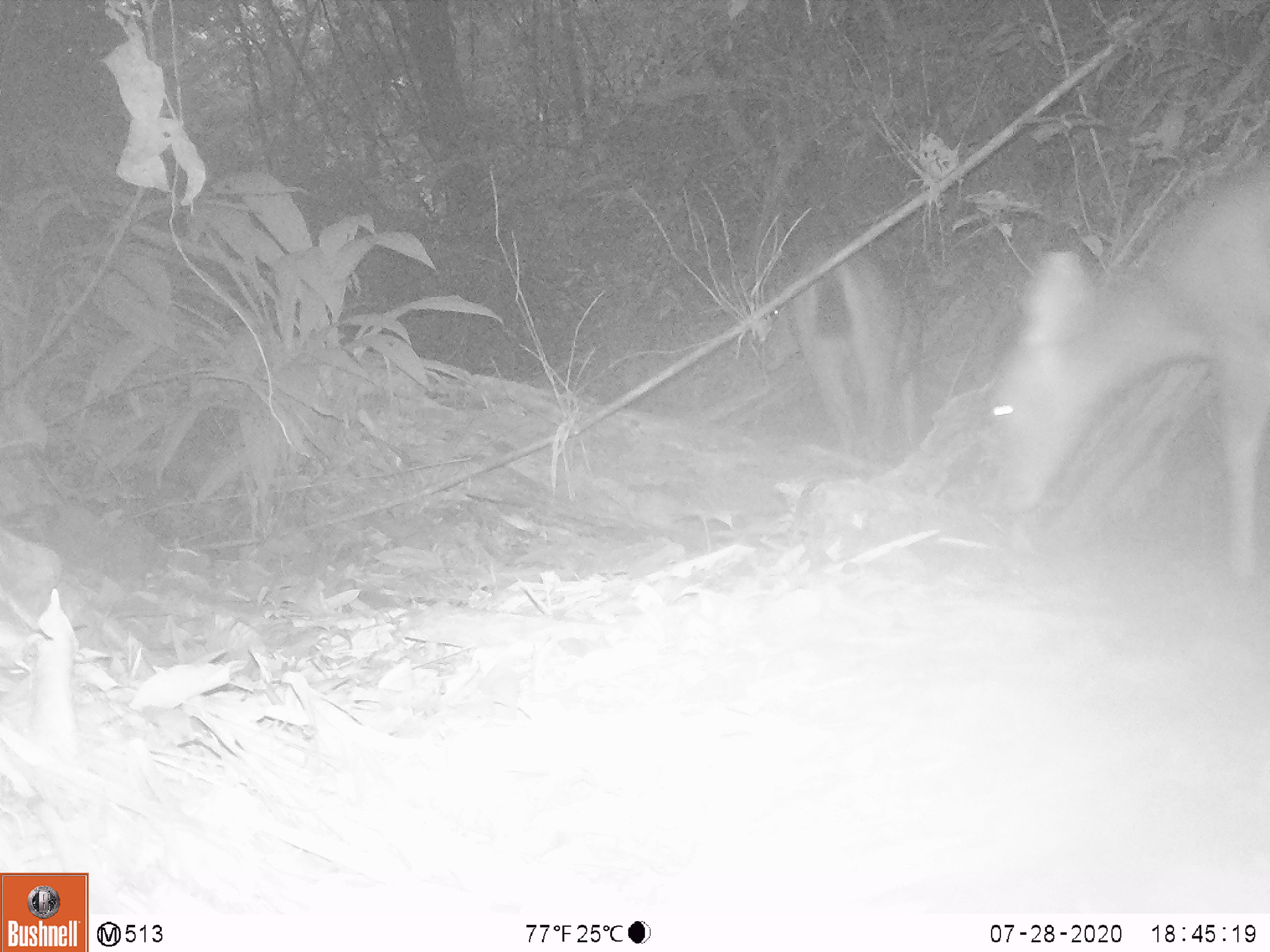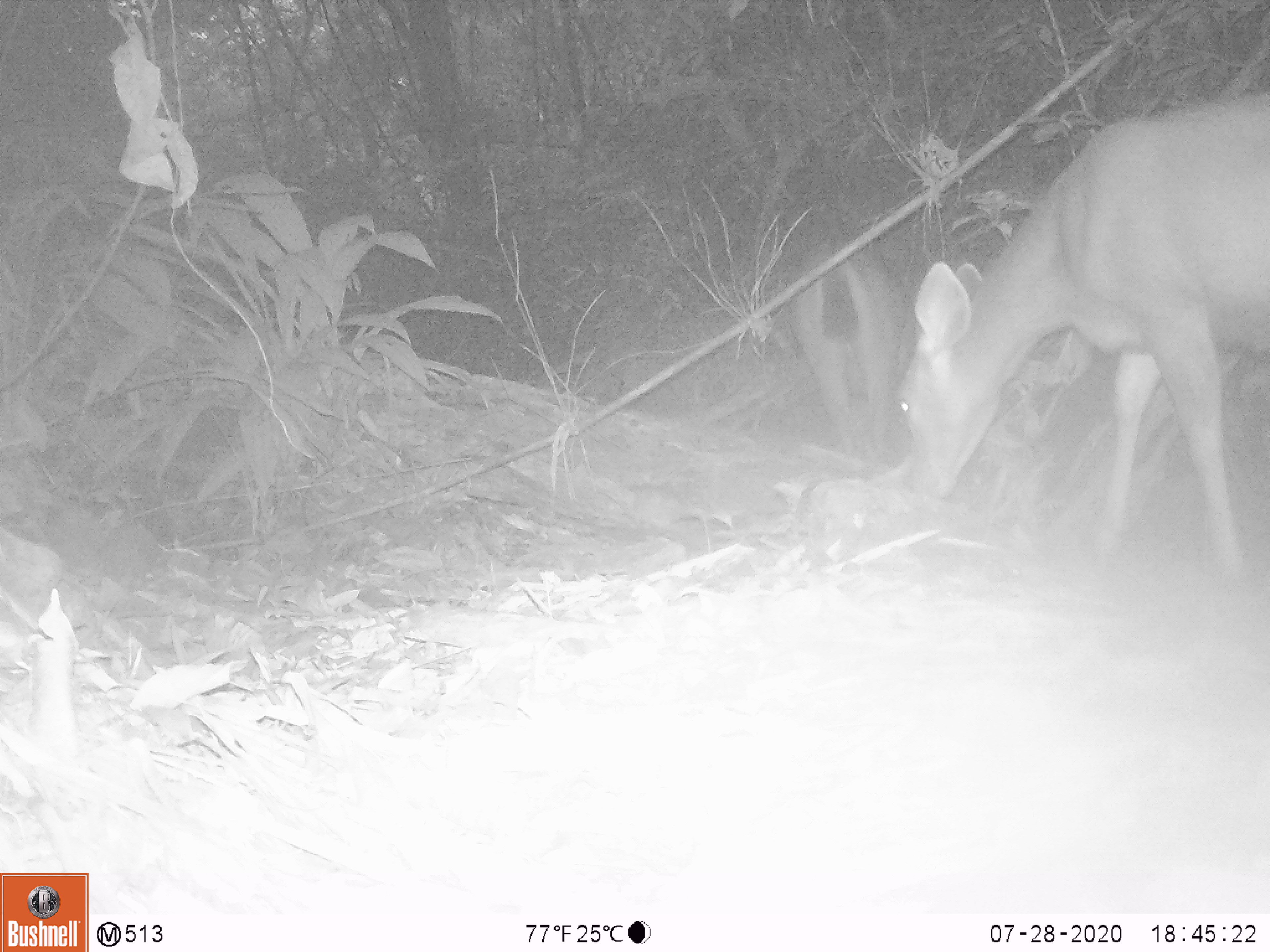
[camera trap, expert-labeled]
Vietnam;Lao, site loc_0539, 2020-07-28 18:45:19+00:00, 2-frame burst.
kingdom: Animalia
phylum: Chordata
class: Mammalia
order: Artiodactyla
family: Cervidae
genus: Rusa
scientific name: Rusa unicolor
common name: sambar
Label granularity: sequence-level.